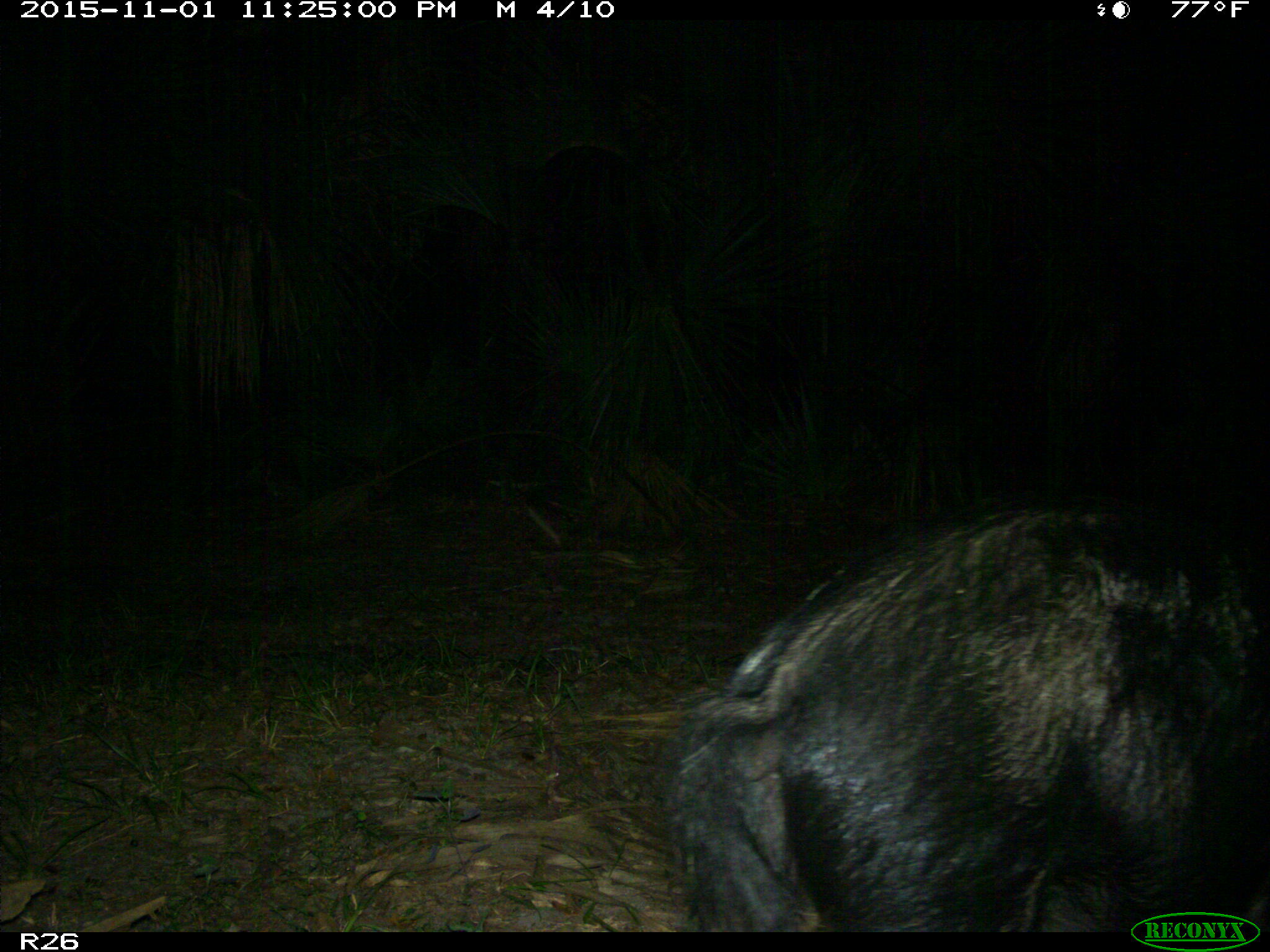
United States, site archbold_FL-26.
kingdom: Animalia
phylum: Chordata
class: Mammalia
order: Artiodactyla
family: Suidae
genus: Sus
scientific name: Sus scrofa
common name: wild boar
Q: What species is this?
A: Sus scrofa (wild boar).